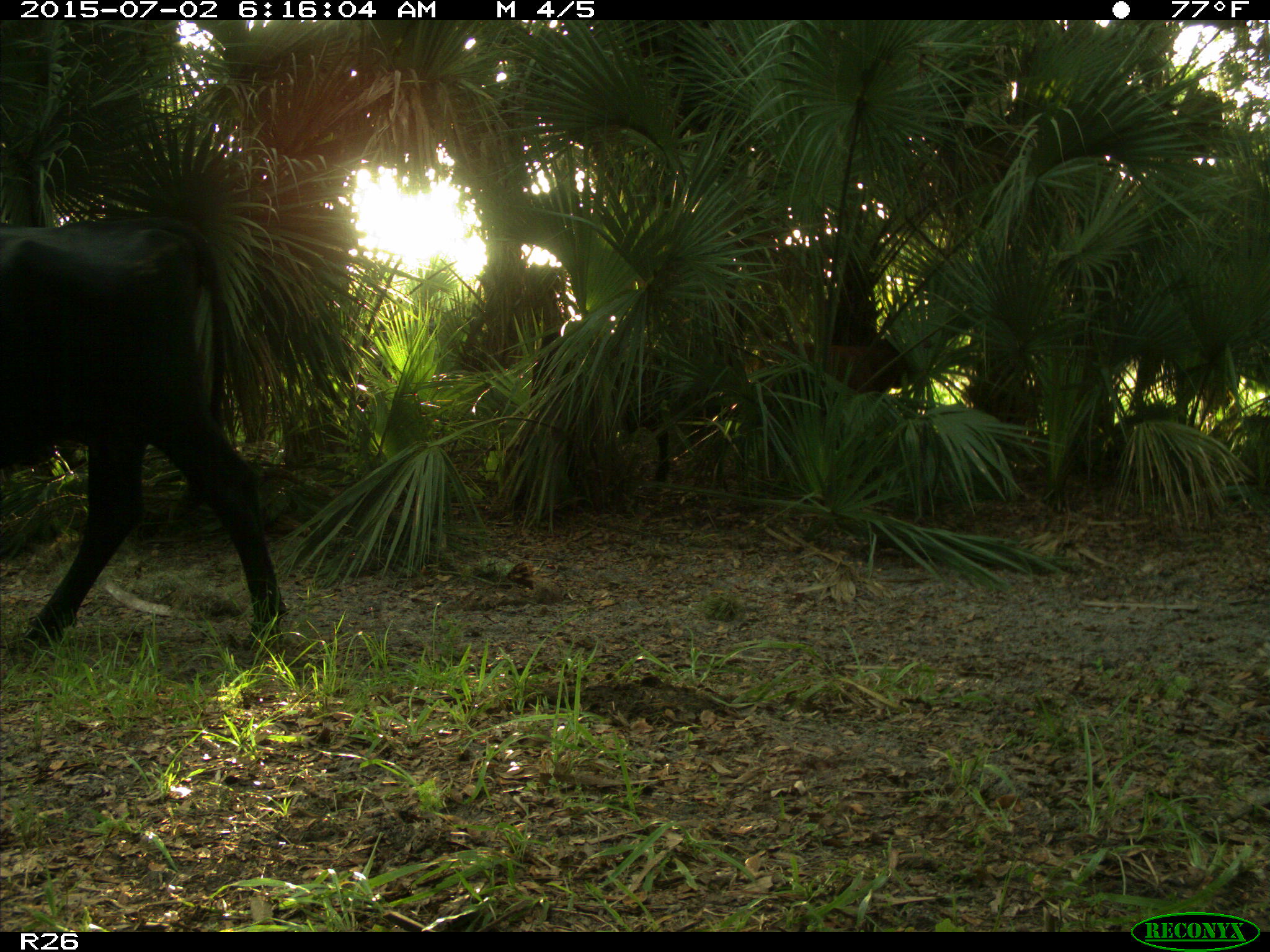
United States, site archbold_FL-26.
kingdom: Animalia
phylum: Chordata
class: Mammalia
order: Artiodactyla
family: Bovidae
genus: Bos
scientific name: Bos taurus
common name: domestic cow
Bos taurus (domestic cow).